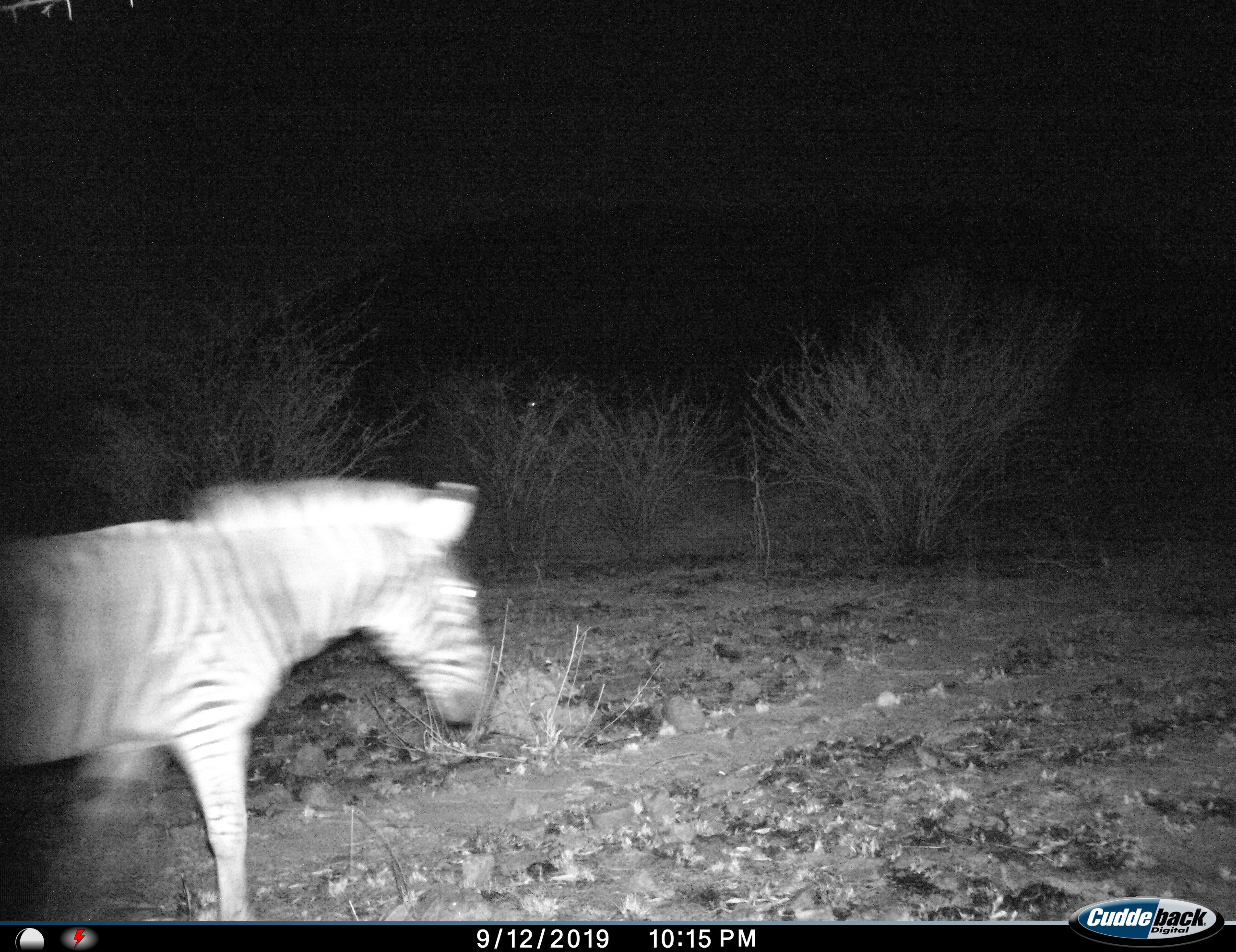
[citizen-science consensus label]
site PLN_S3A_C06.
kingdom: Animalia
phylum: Chordata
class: Mammalia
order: Perissodactyla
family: Equidae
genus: Equus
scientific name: Equus quagga burchellii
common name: burchell's zebra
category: zebraburchells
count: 1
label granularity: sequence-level